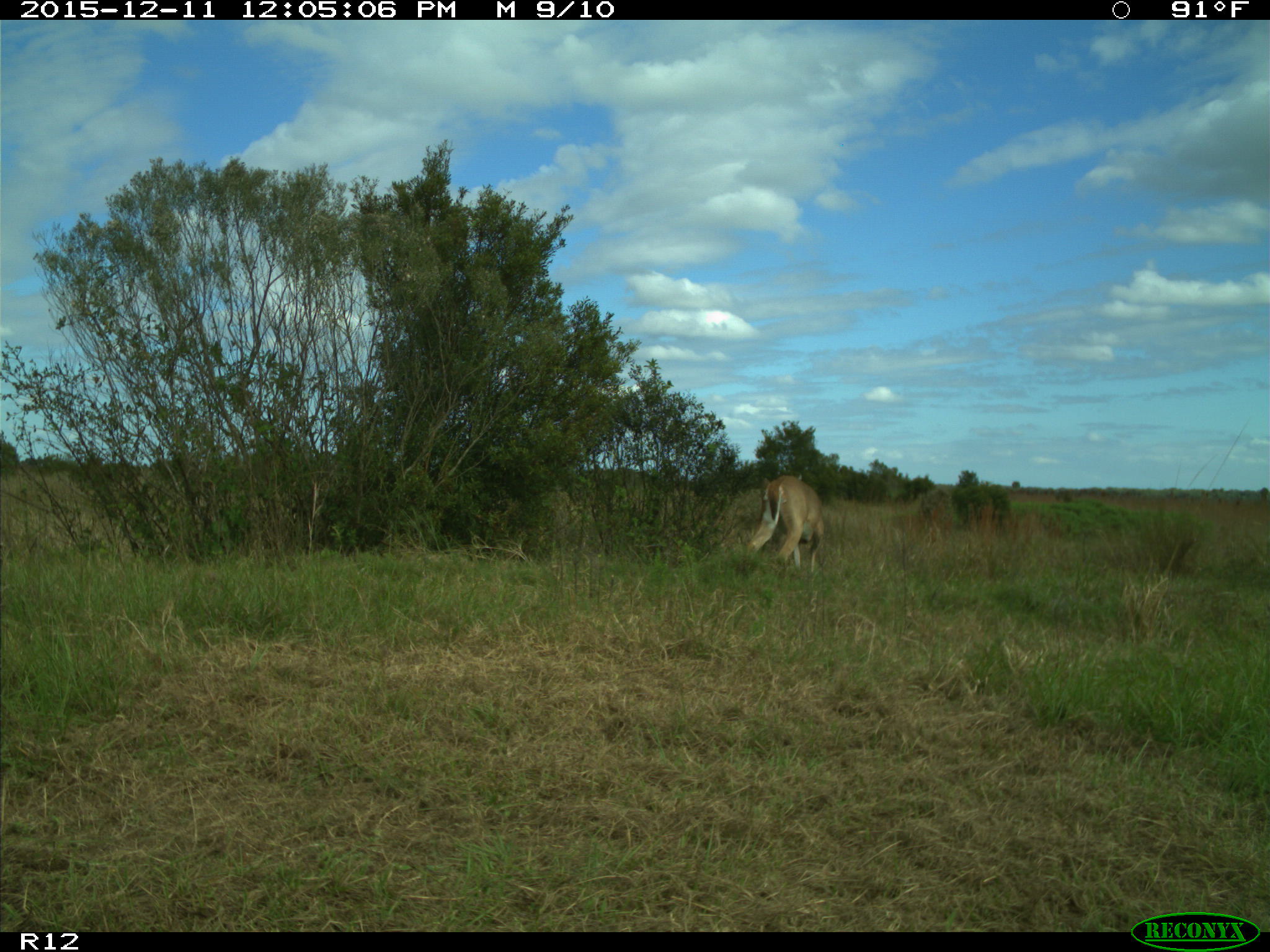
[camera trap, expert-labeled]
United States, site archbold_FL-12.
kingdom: Animalia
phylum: Chordata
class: Mammalia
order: Artiodactyla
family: Cervidae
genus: Odocoileus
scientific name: Odocoileus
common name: deer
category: unidentified deer